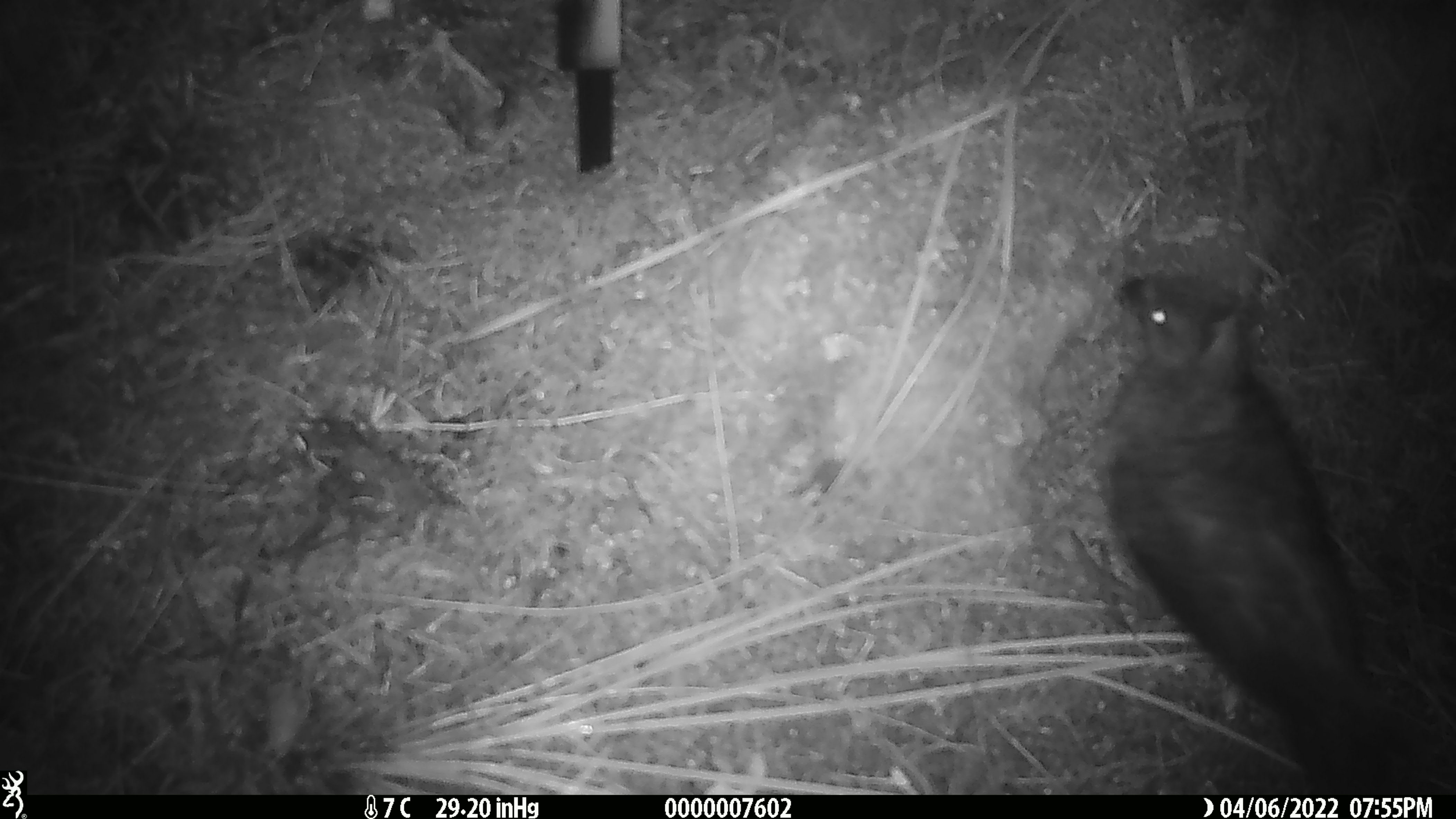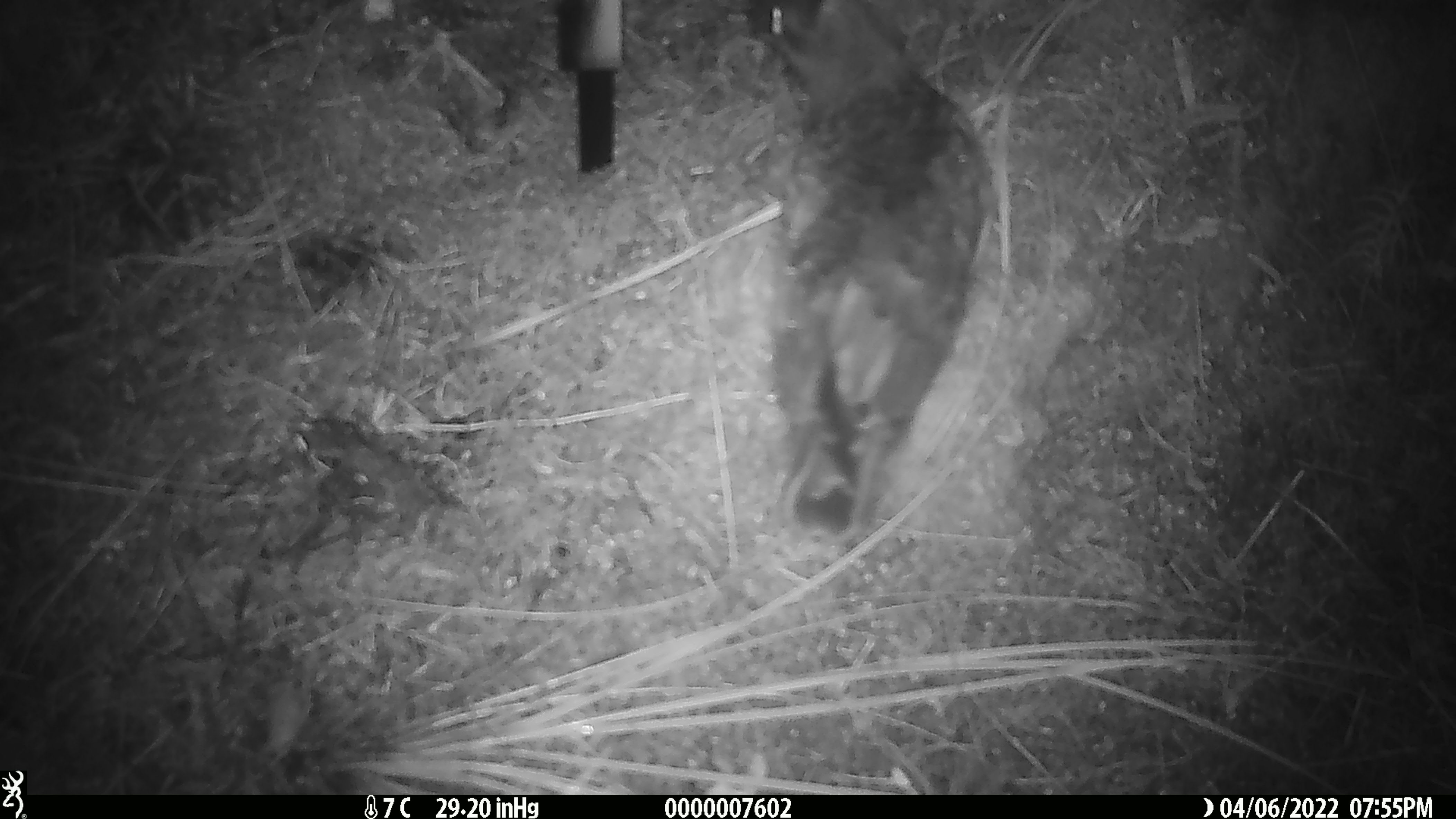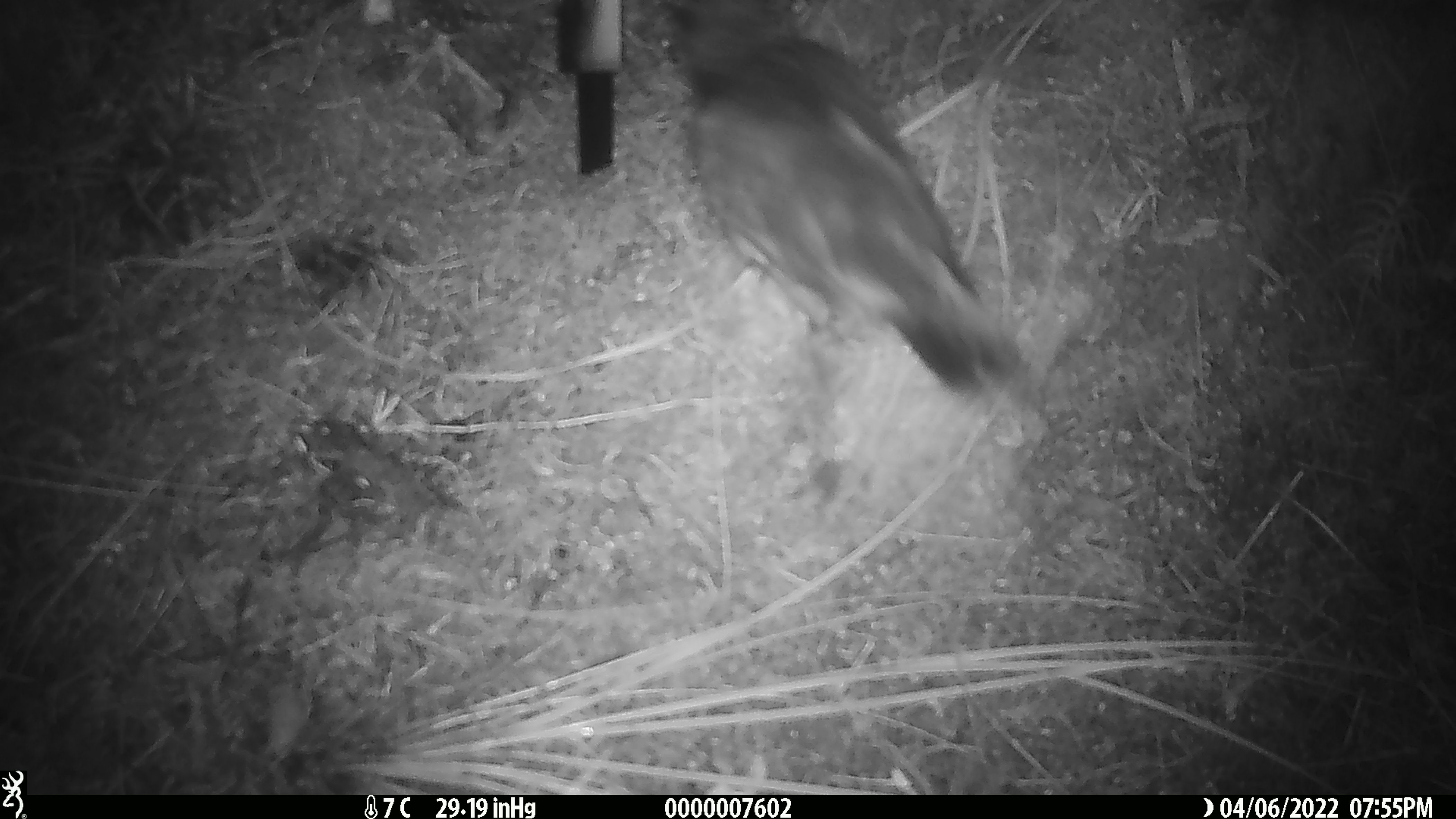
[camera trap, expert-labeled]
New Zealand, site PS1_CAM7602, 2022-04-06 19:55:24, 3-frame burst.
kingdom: Animalia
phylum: Chordata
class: Aves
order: Psittaciformes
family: Strigopidae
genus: Nestor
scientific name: Nestor notabilis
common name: kea